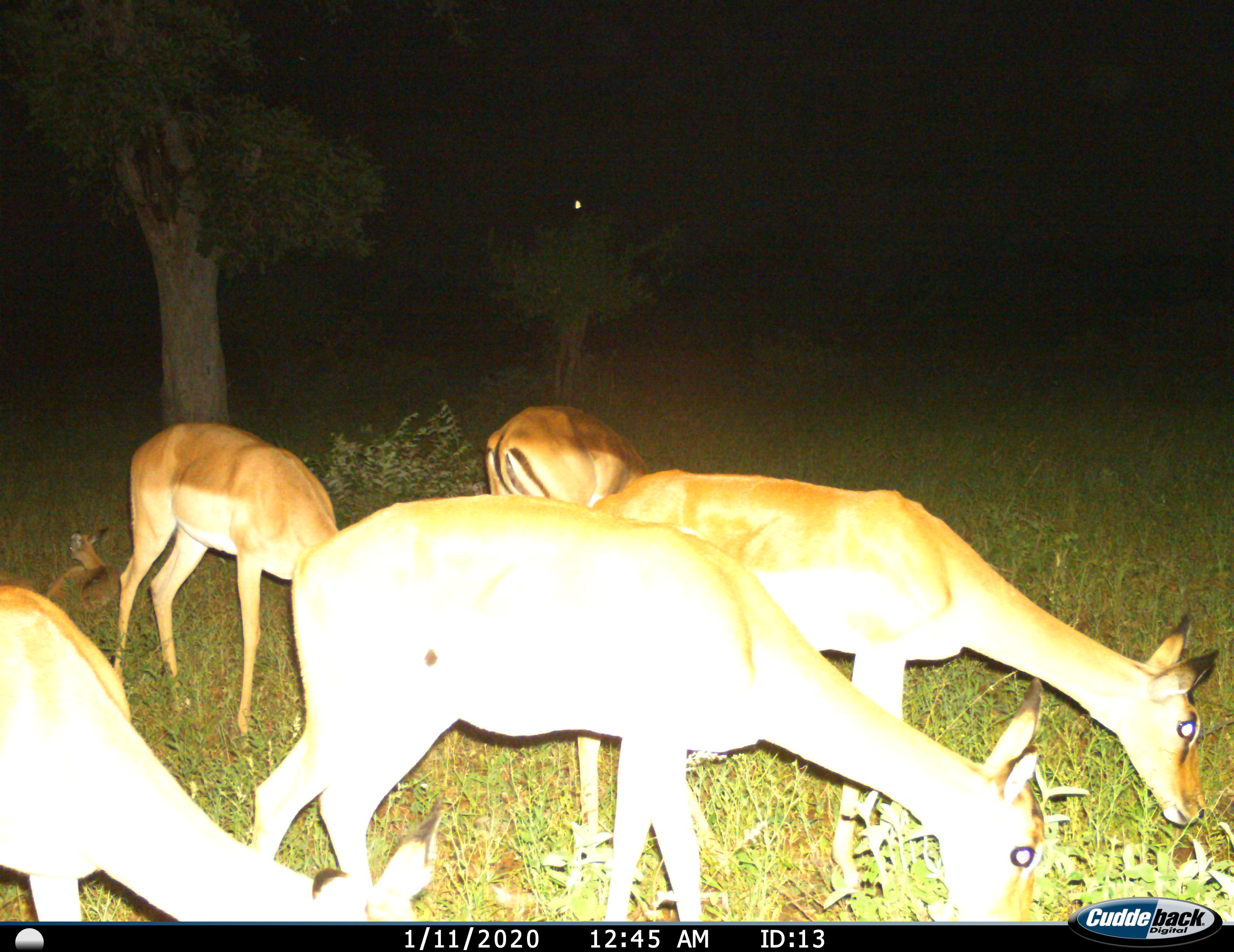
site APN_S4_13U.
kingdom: Animalia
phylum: Chordata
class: Mammalia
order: Artiodactyla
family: Bovidae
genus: Aepyceros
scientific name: Aepyceros melampus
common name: impala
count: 5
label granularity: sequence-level